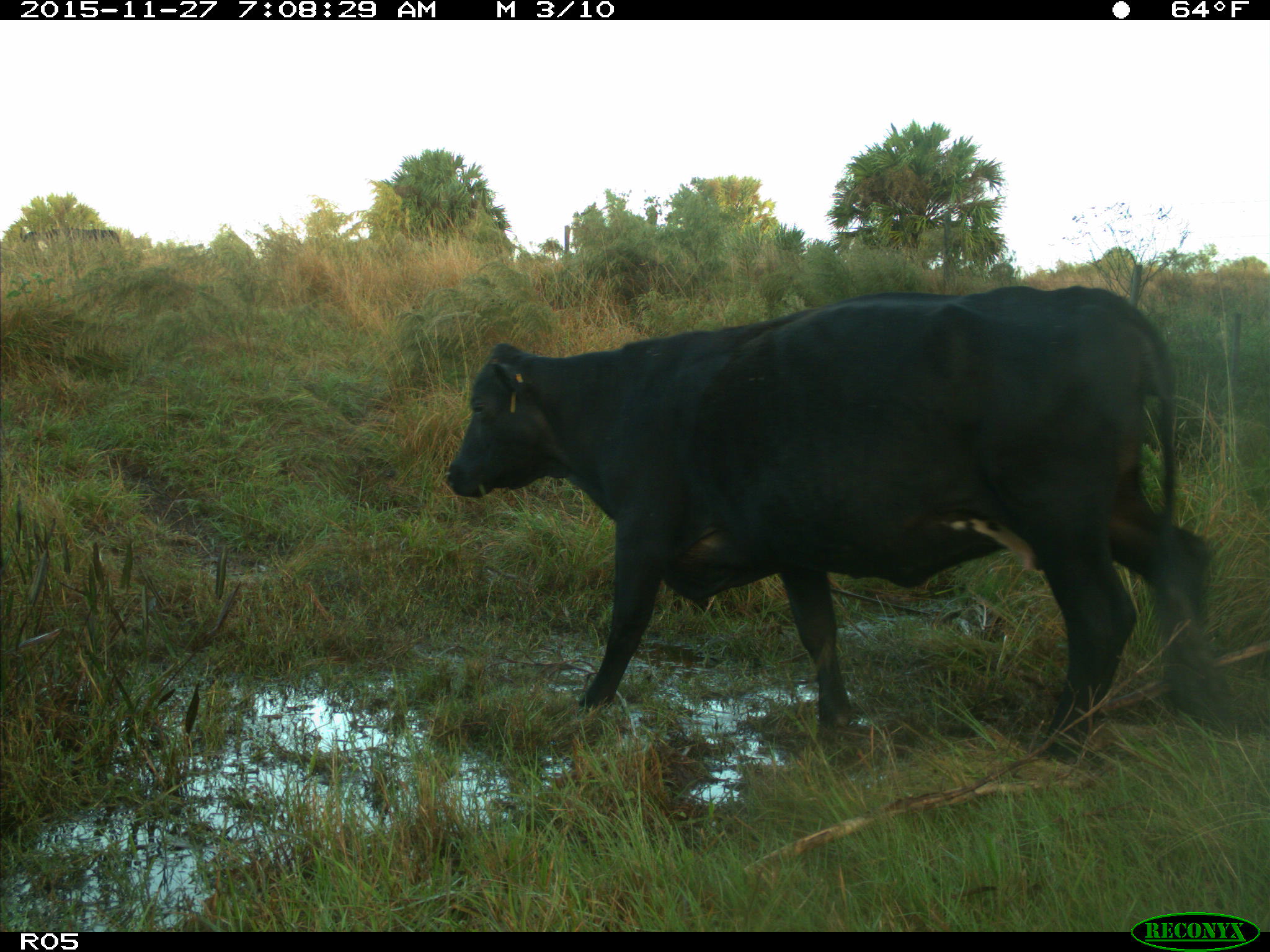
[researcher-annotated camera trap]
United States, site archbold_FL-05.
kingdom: Animalia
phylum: Chordata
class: Mammalia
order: Artiodactyla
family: Bovidae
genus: Bos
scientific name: Bos taurus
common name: domestic cow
Bos taurus (domestic cow).